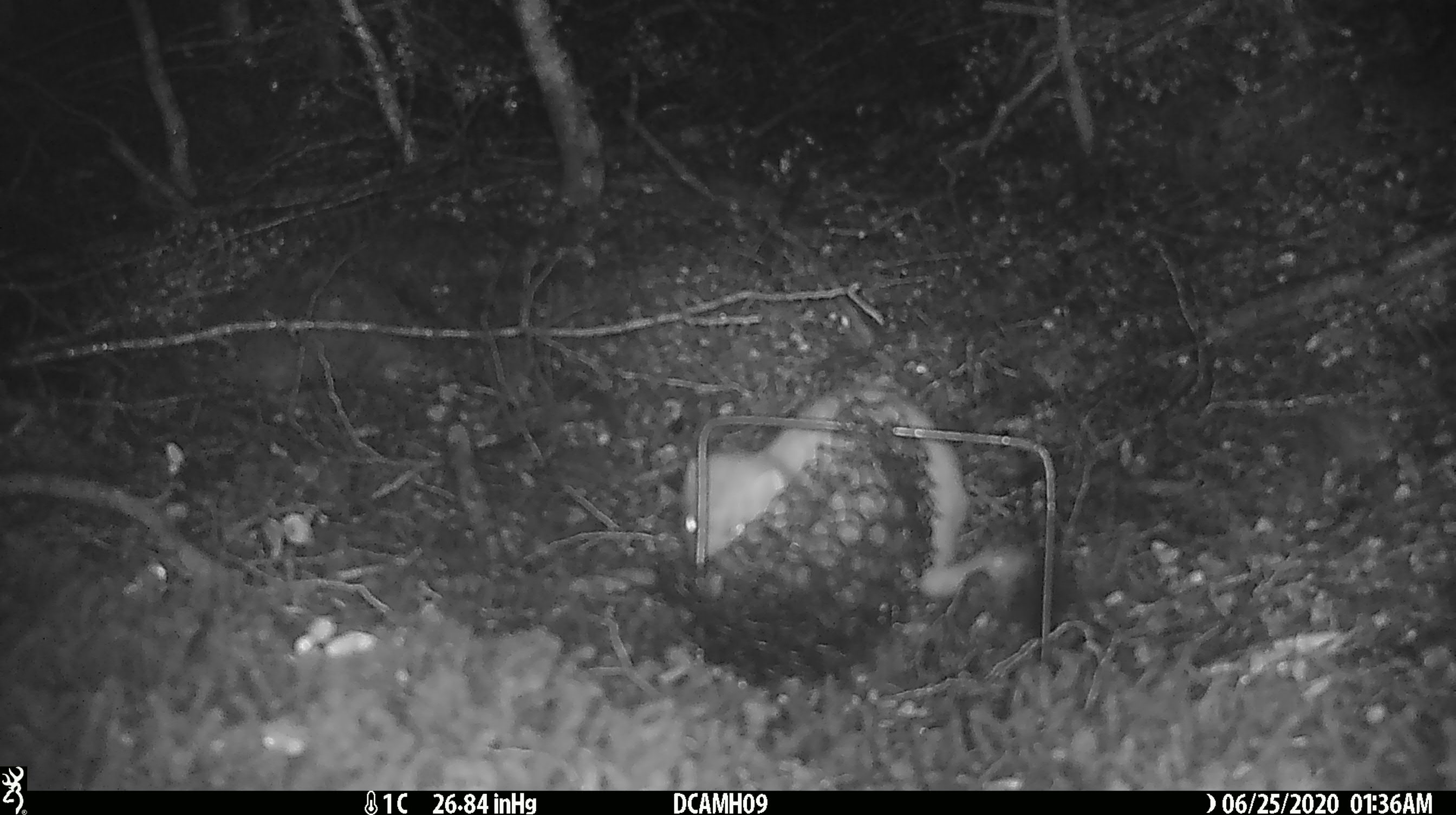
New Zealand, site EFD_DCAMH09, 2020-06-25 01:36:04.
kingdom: Animalia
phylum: Chordata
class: Mammalia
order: Carnivora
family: Mustelidae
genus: Mustela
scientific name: Mustela erminea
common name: stoat